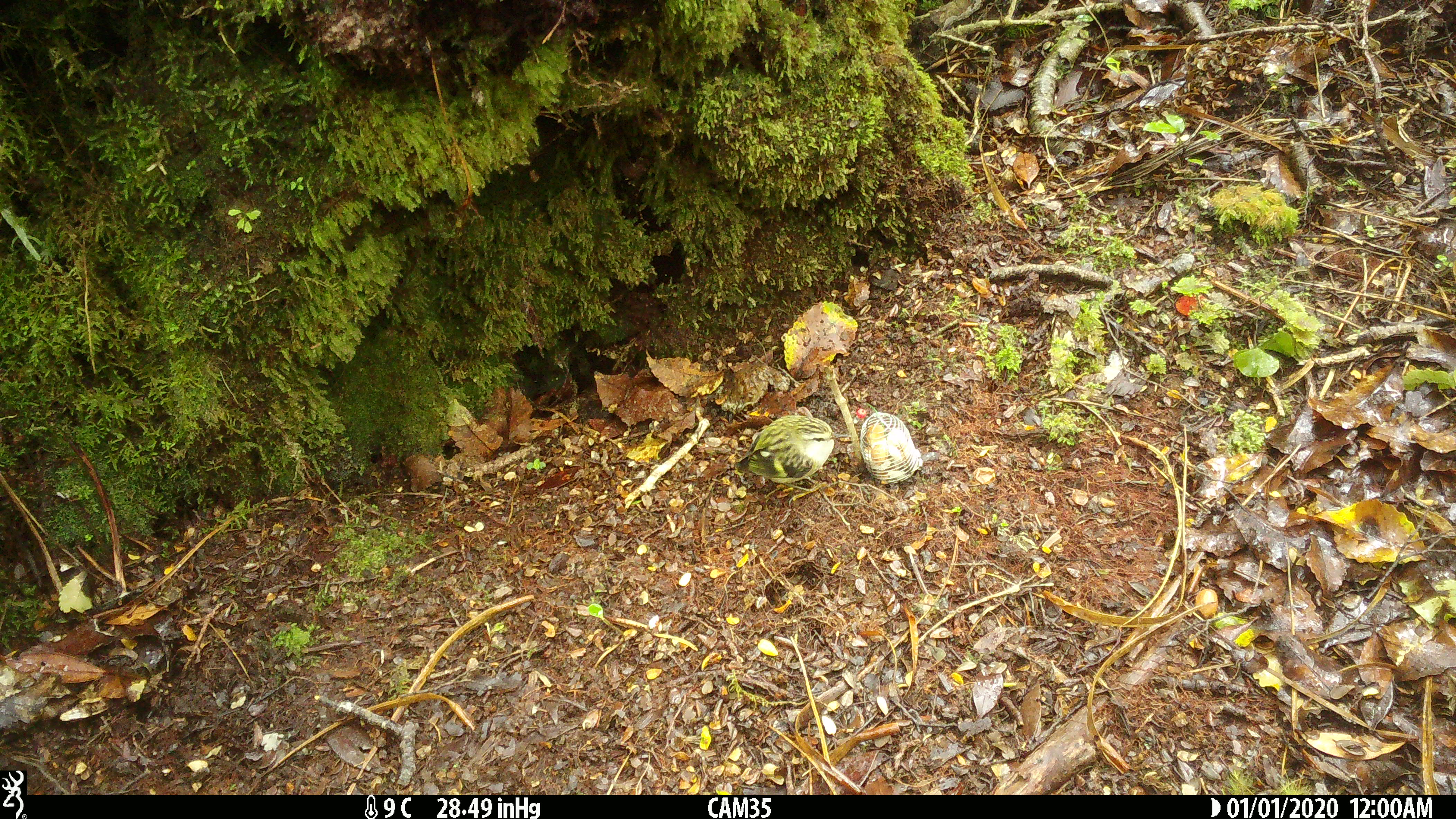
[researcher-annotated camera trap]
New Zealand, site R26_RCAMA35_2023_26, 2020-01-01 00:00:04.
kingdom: Animalia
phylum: Chordata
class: Aves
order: Passeriformes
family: Acanthisittidae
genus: Acanthisitta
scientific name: Acanthisitta chloris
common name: rifleman